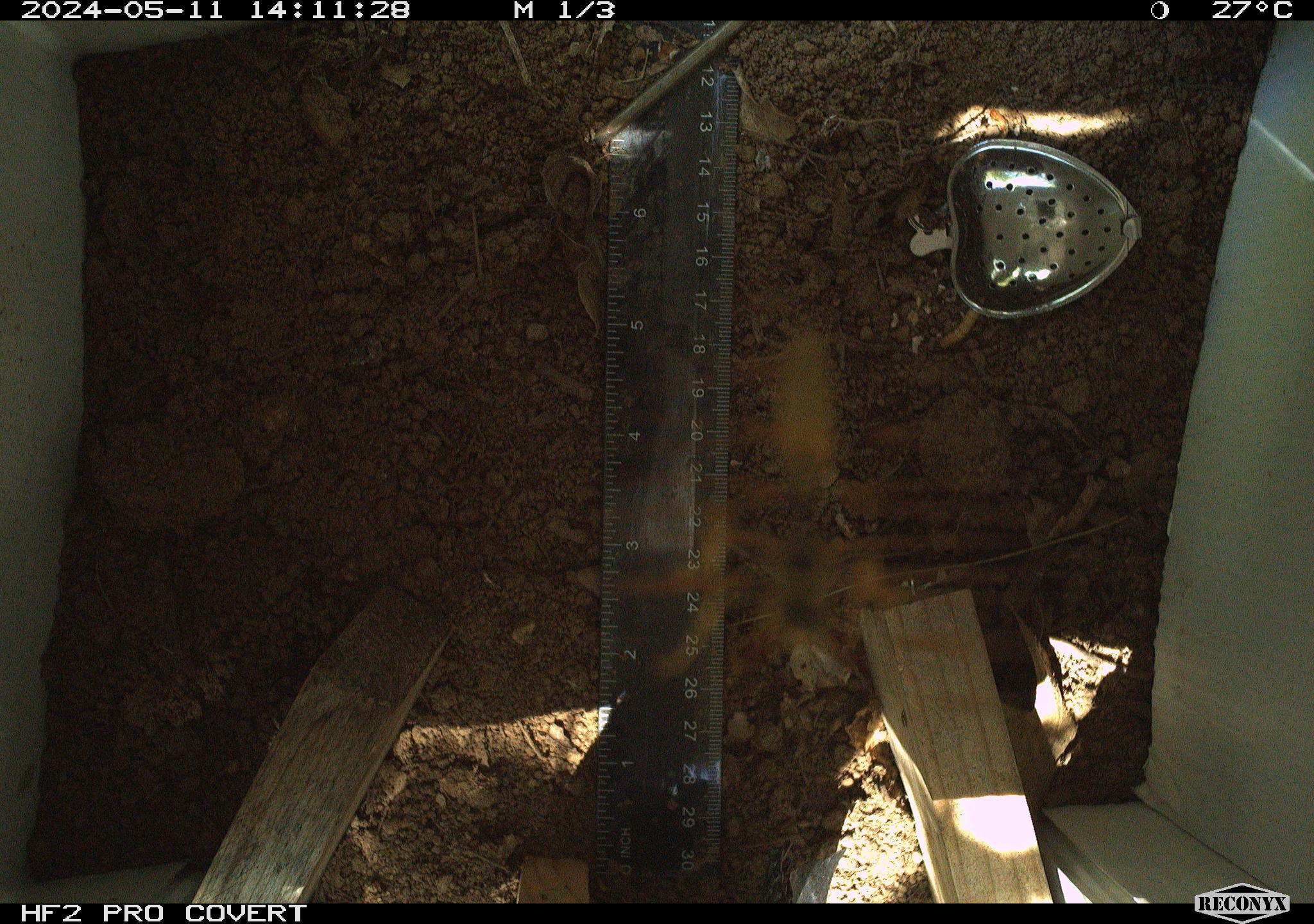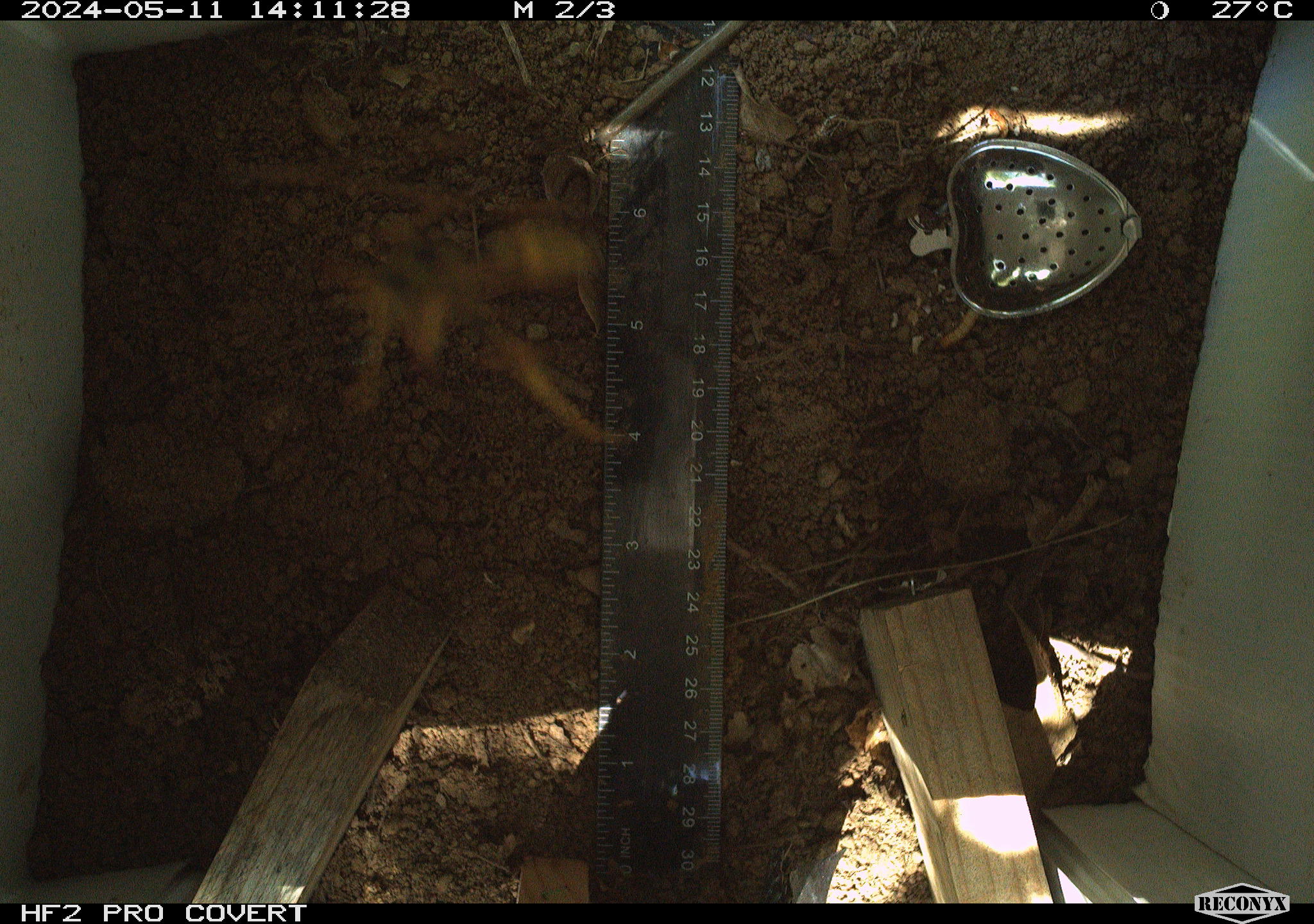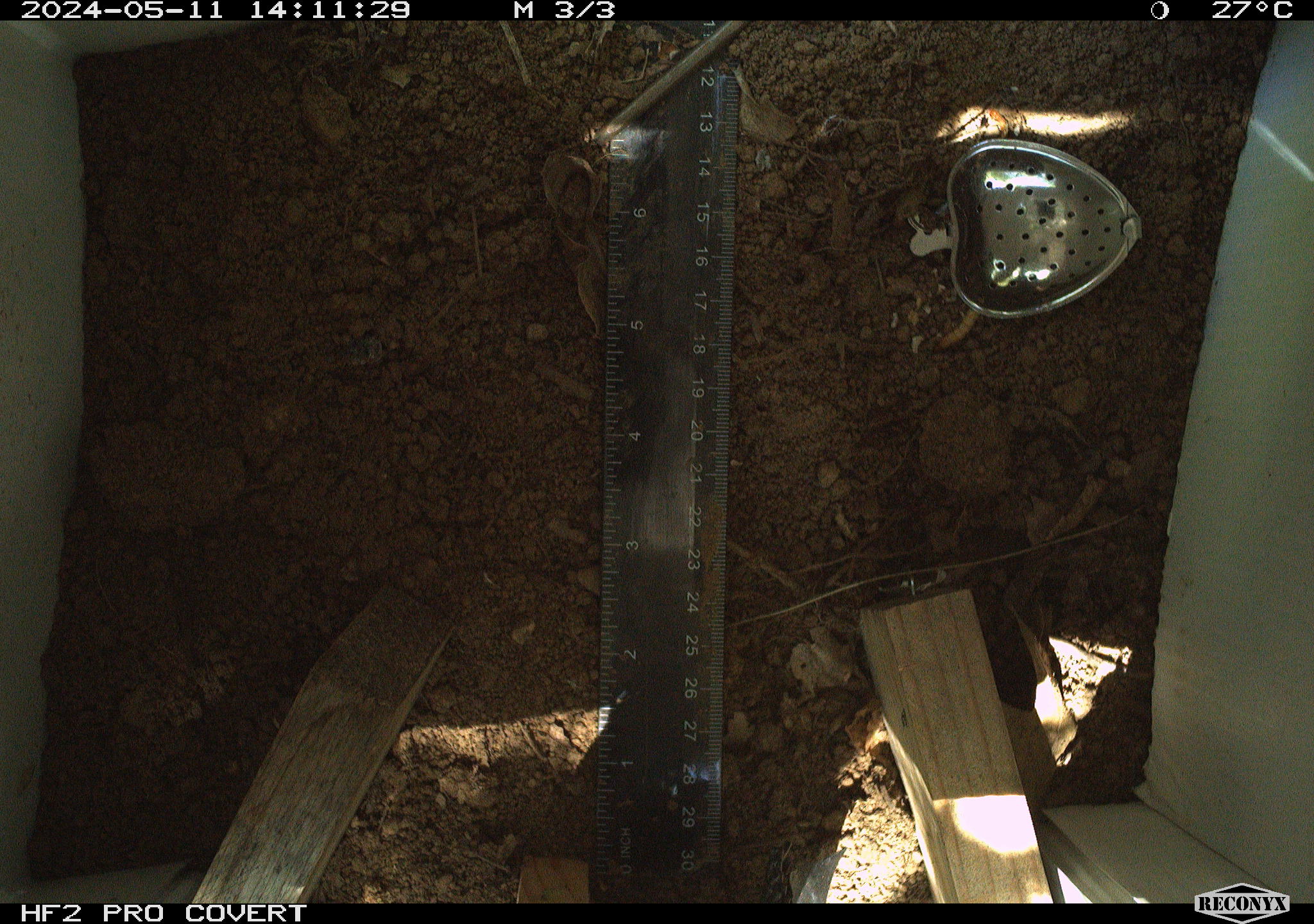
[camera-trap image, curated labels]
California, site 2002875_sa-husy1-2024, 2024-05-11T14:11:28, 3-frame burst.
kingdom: Animalia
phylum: Arthropoda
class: Insecta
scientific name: Insecta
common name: insect